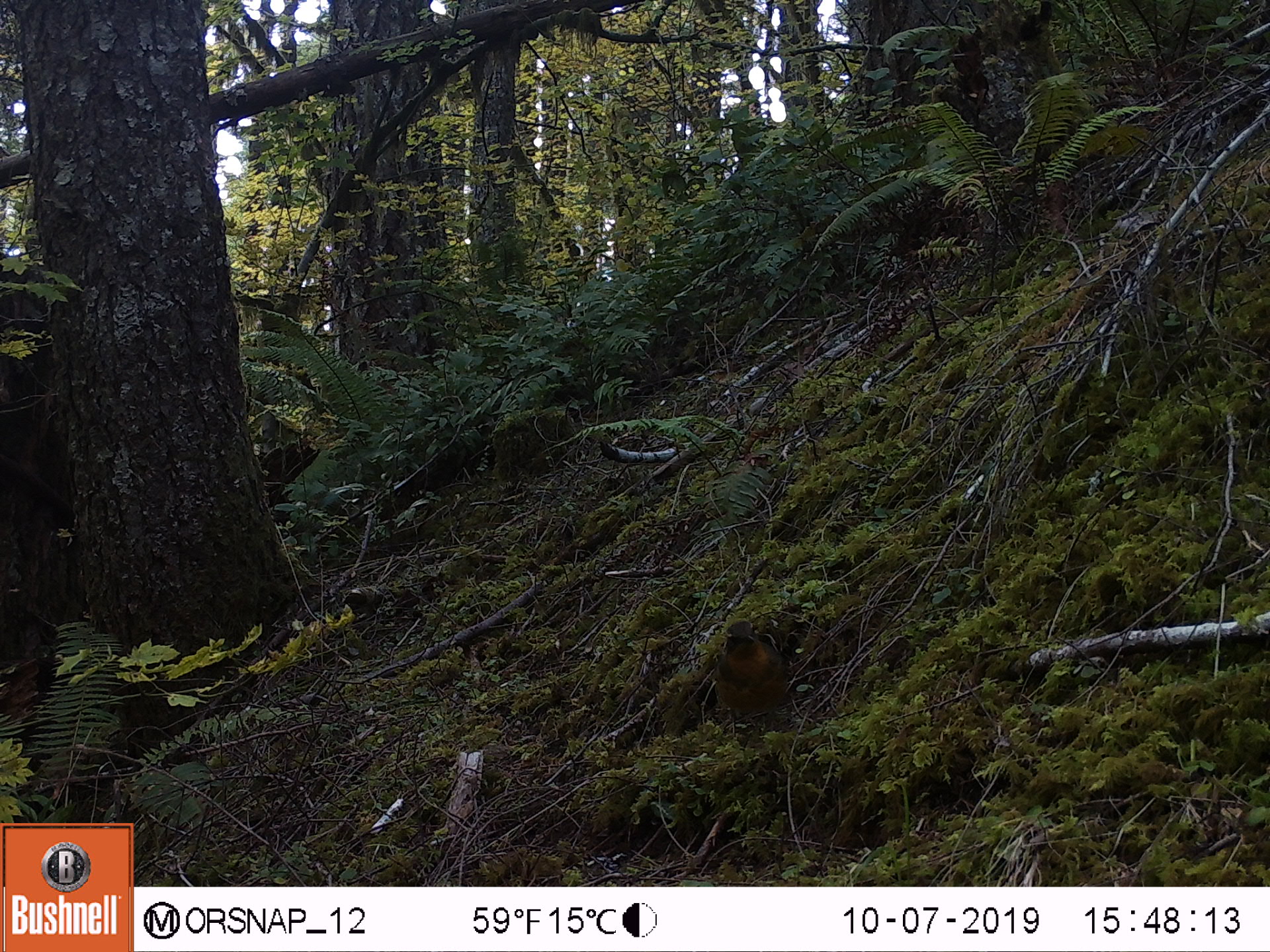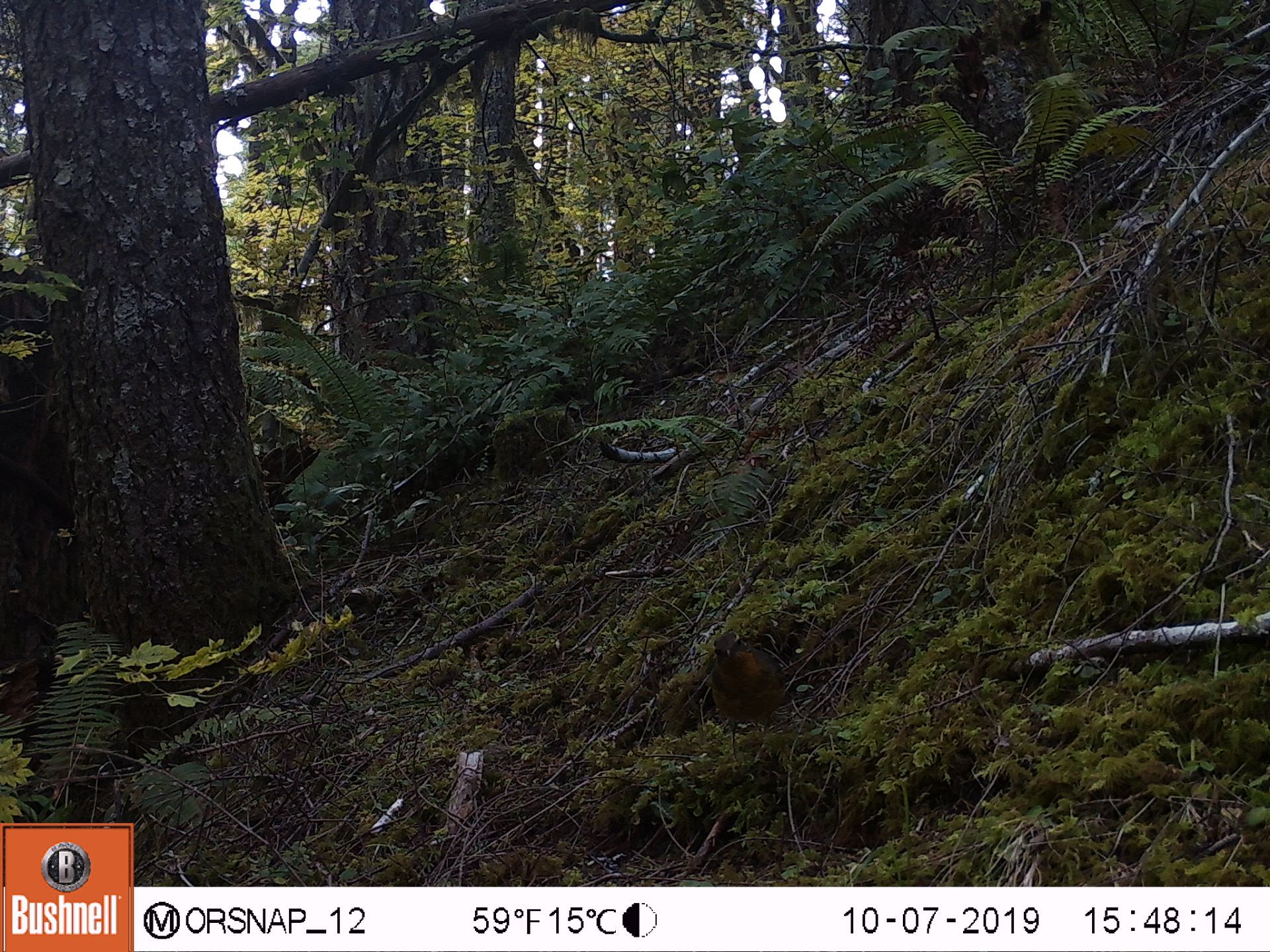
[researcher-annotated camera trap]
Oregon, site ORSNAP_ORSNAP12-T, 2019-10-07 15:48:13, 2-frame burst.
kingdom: Animalia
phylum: Chordata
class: Aves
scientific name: Aves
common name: bird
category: other bird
Other bird (bird) (Aves).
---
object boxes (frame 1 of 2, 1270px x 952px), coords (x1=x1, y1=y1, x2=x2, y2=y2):
other bird: (x1=672, y1=599, x2=813, y2=752)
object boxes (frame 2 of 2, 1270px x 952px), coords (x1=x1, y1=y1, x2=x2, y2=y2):
other bird: (x1=688, y1=633, x2=821, y2=762)